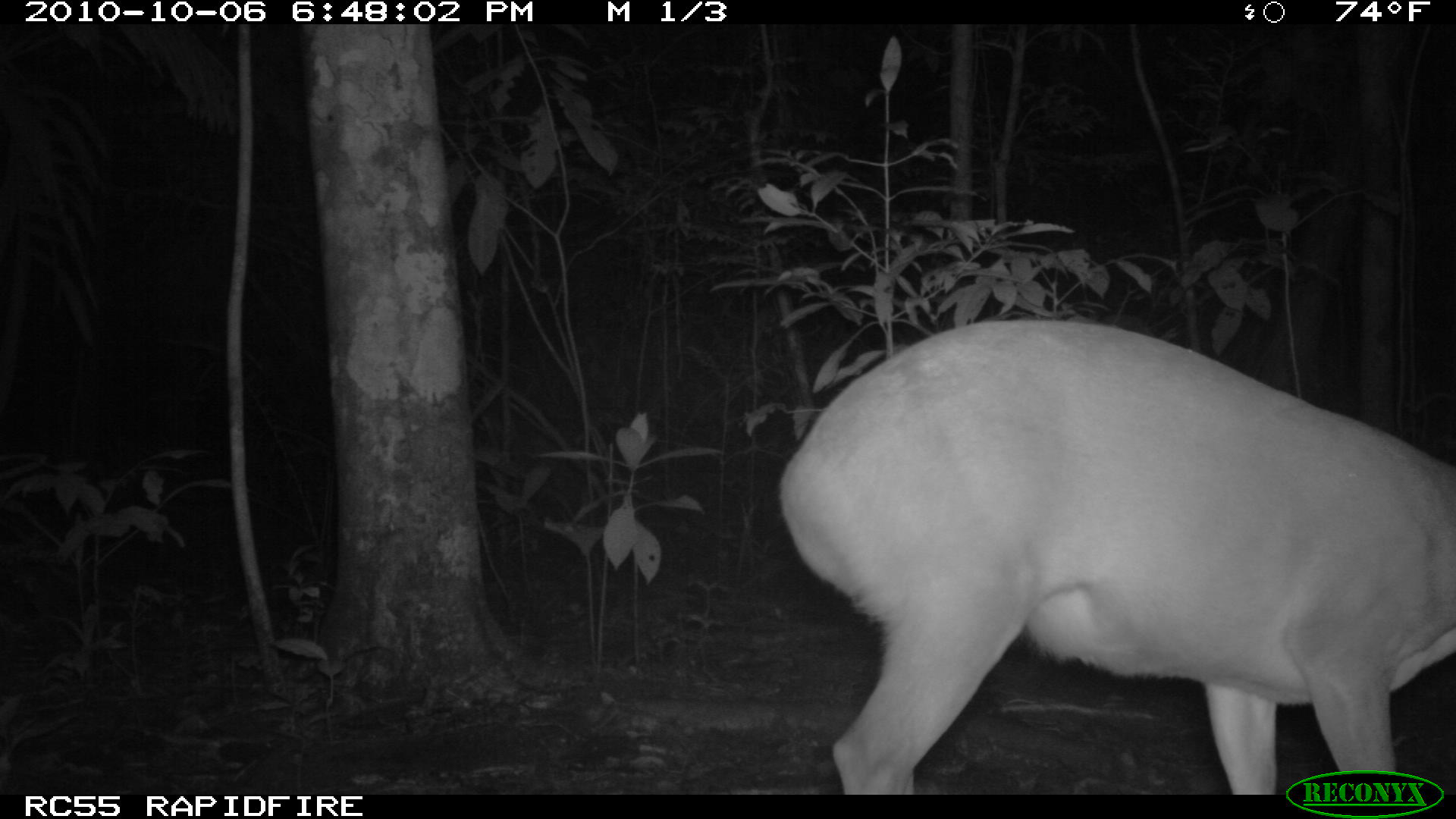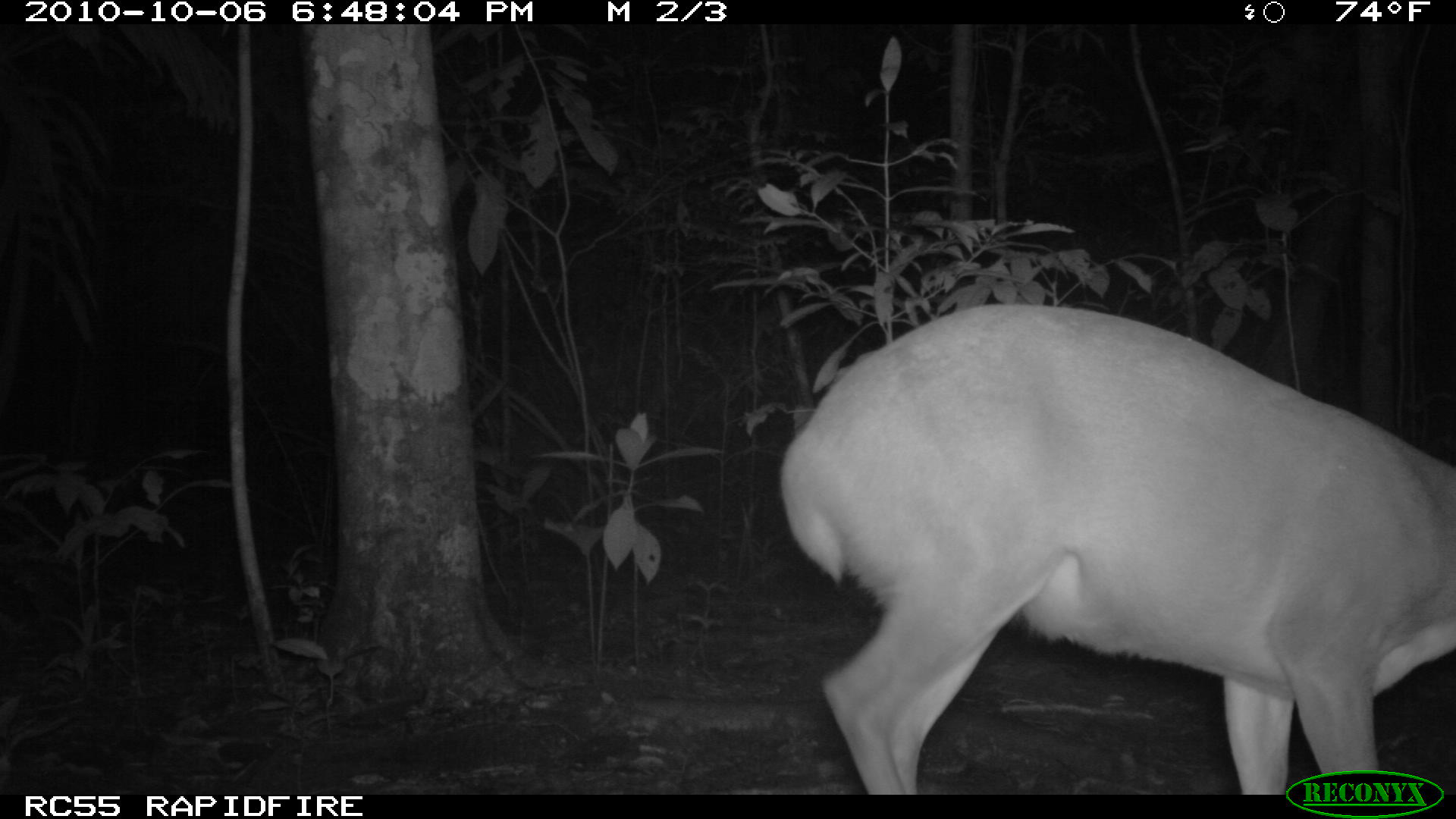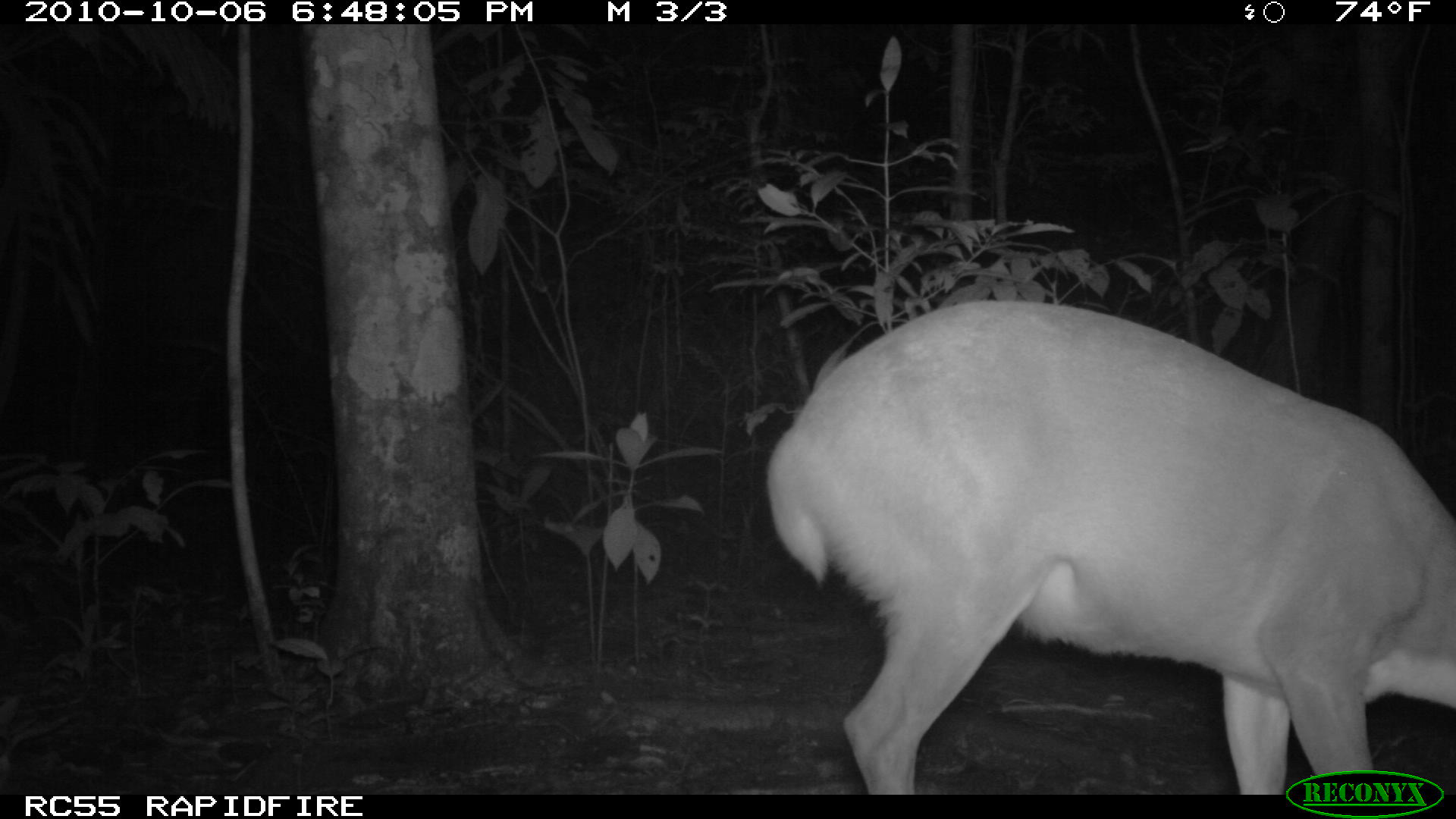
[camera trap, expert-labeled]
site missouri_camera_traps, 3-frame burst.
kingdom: Animalia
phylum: Chordata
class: Mammalia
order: Artiodactyla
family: Cervidae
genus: Odocoileus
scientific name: Odocoileus virginianus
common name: white-tailed deer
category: white tailed deer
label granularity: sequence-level